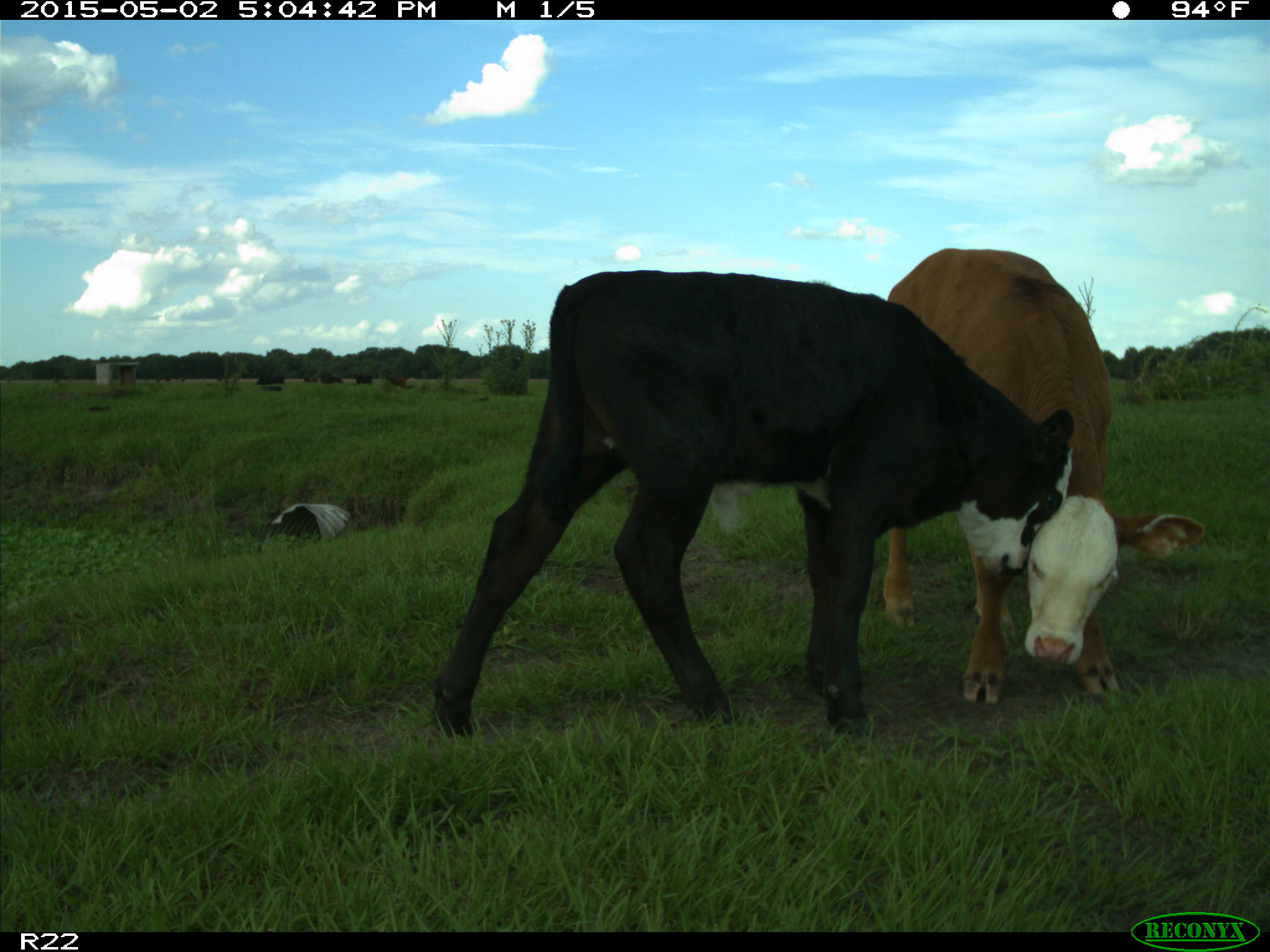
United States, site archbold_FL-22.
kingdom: Animalia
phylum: Chordata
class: Mammalia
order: Artiodactyla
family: Bovidae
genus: Bos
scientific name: Bos taurus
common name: domestic cow